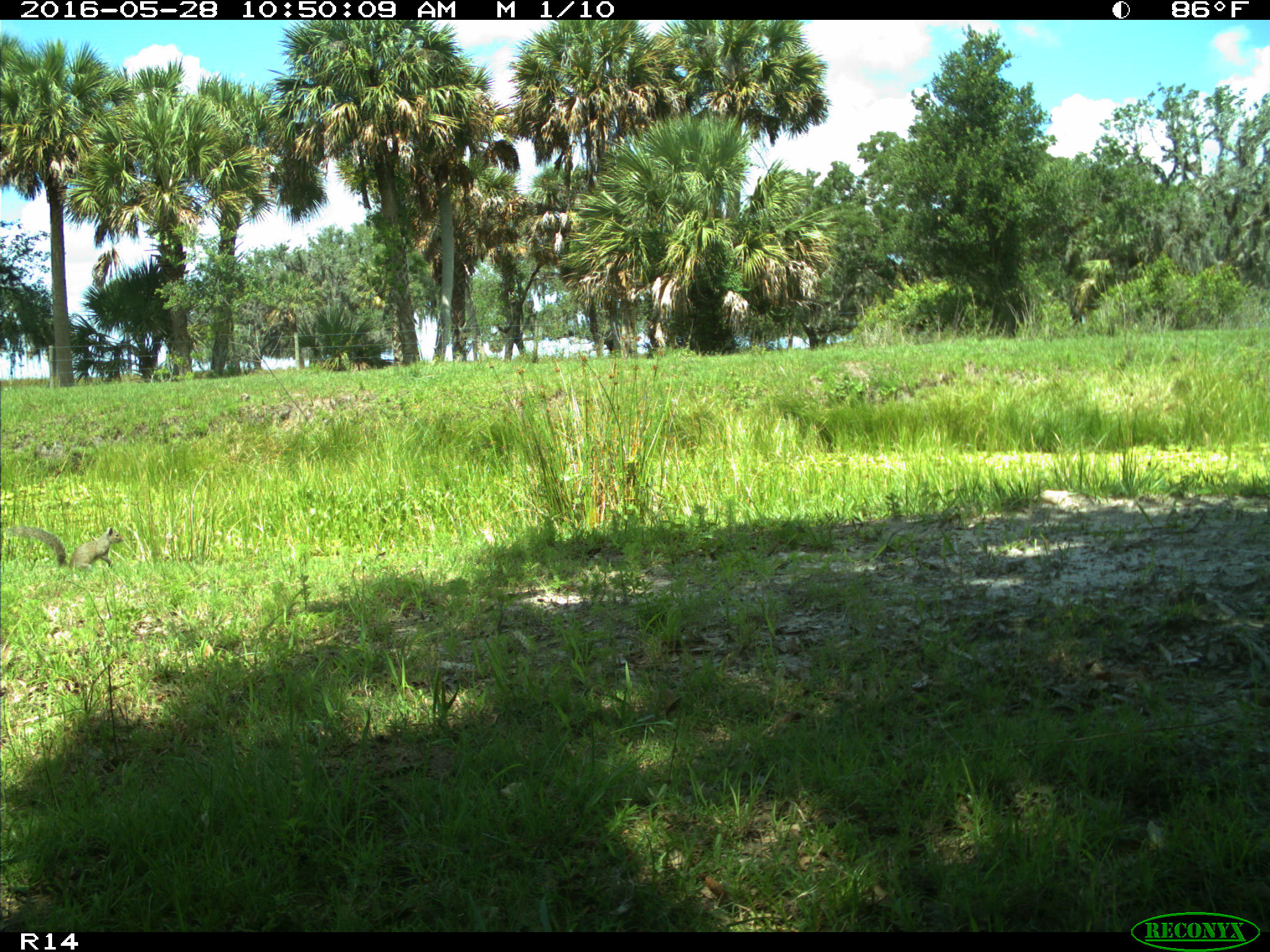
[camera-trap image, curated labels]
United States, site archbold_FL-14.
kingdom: Animalia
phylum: Chordata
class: Mammalia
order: Rodentia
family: Sciuridae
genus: Sciurus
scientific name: Sciurus carolinensis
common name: eastern gray squirrel